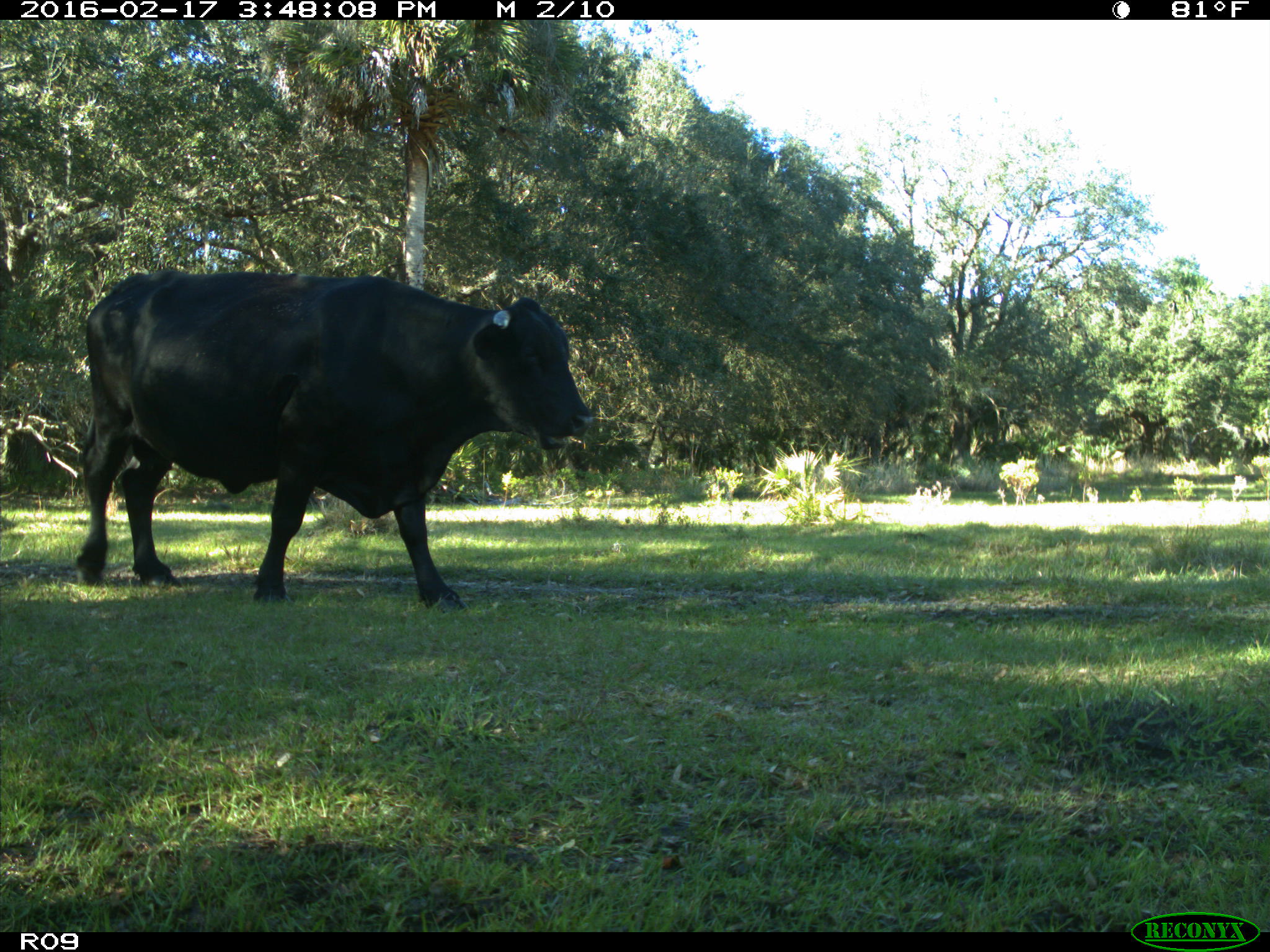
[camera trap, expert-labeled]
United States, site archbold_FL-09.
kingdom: Animalia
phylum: Chordata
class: Mammalia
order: Artiodactyla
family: Bovidae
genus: Bos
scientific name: Bos taurus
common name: domestic cow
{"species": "Bos taurus (domestic cow)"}